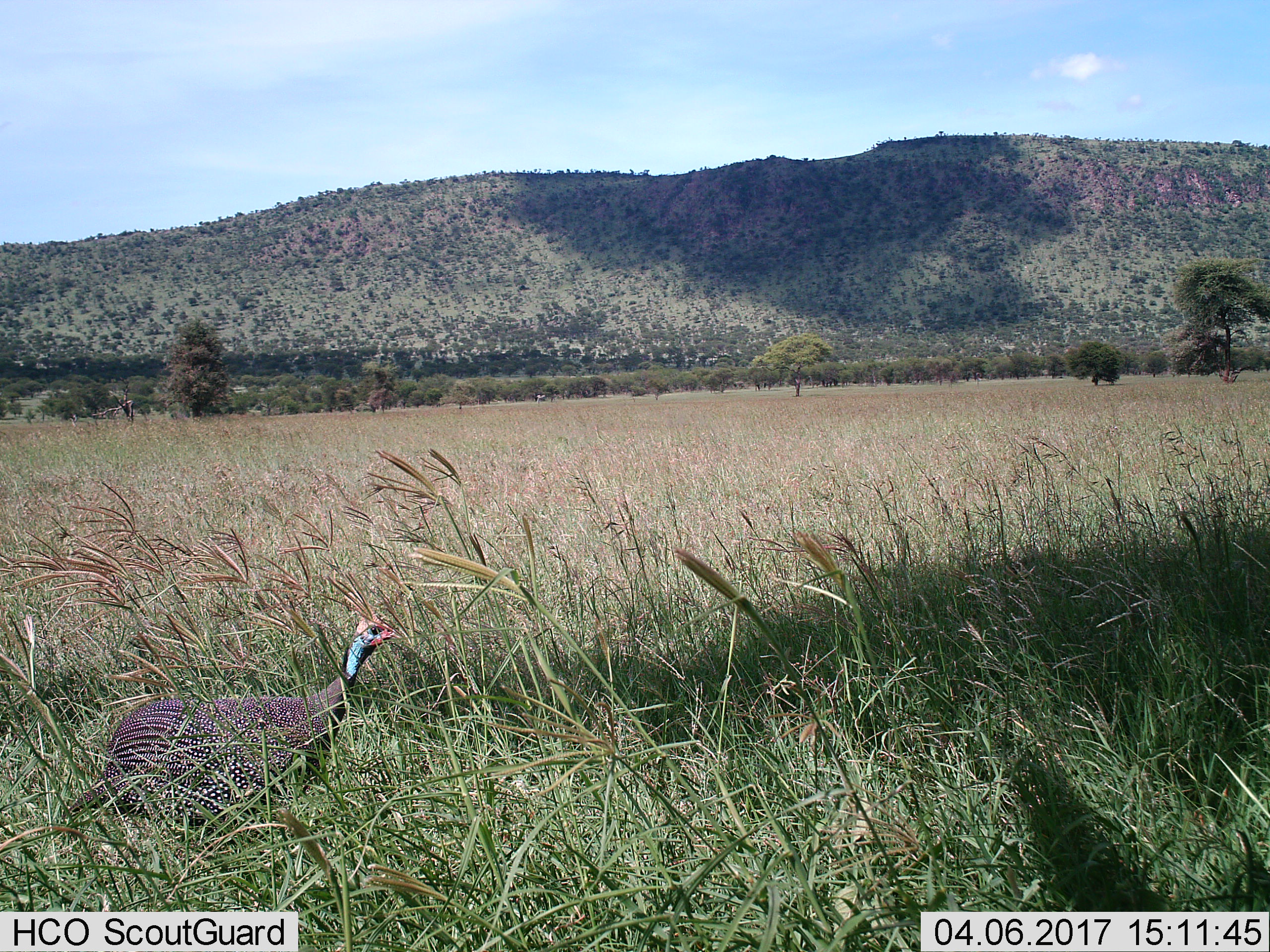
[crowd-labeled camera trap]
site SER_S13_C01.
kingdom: Animalia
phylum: Chordata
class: Aves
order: Galliformes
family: Numididae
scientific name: Numididae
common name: guineafowl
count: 1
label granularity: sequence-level